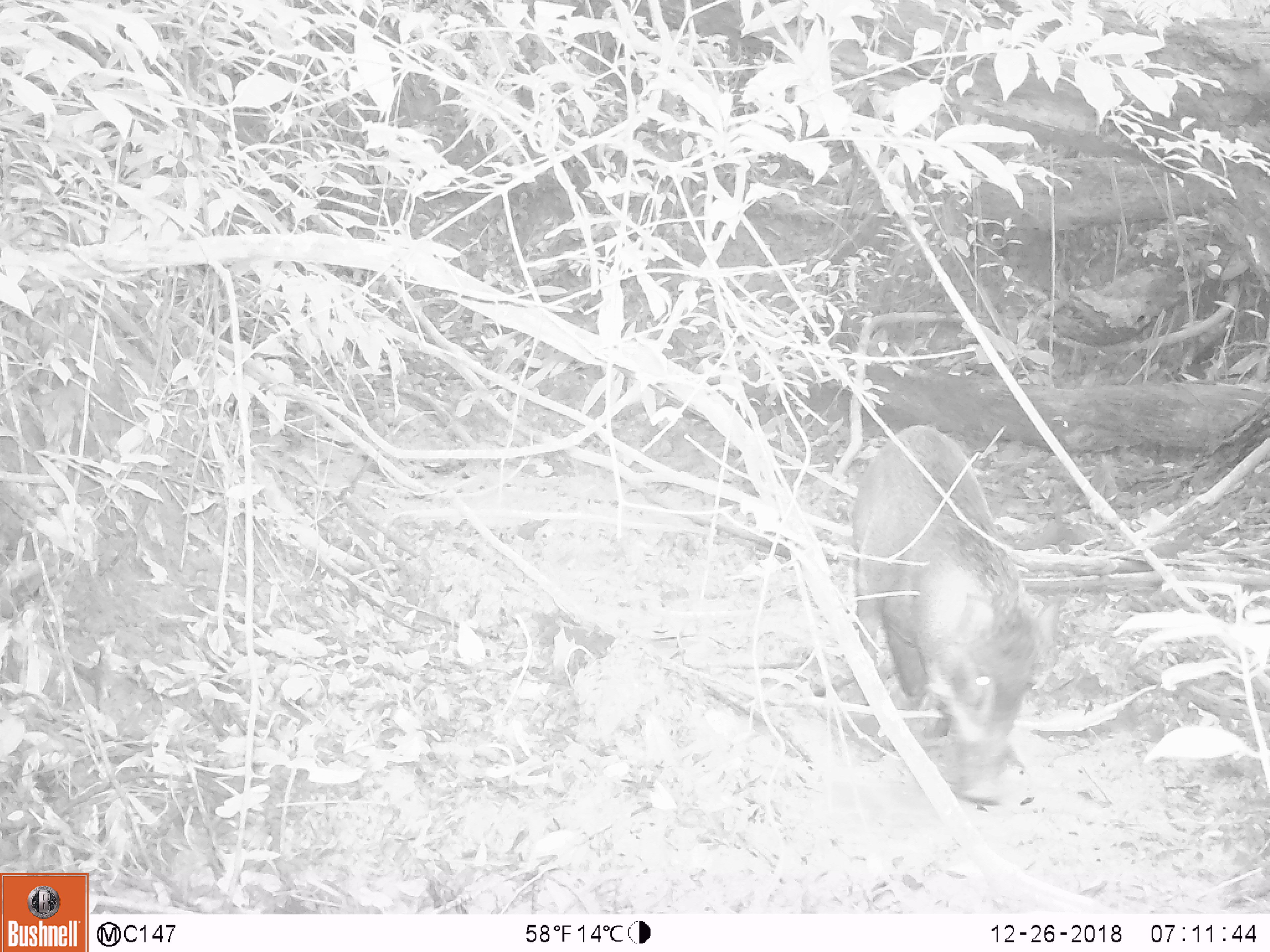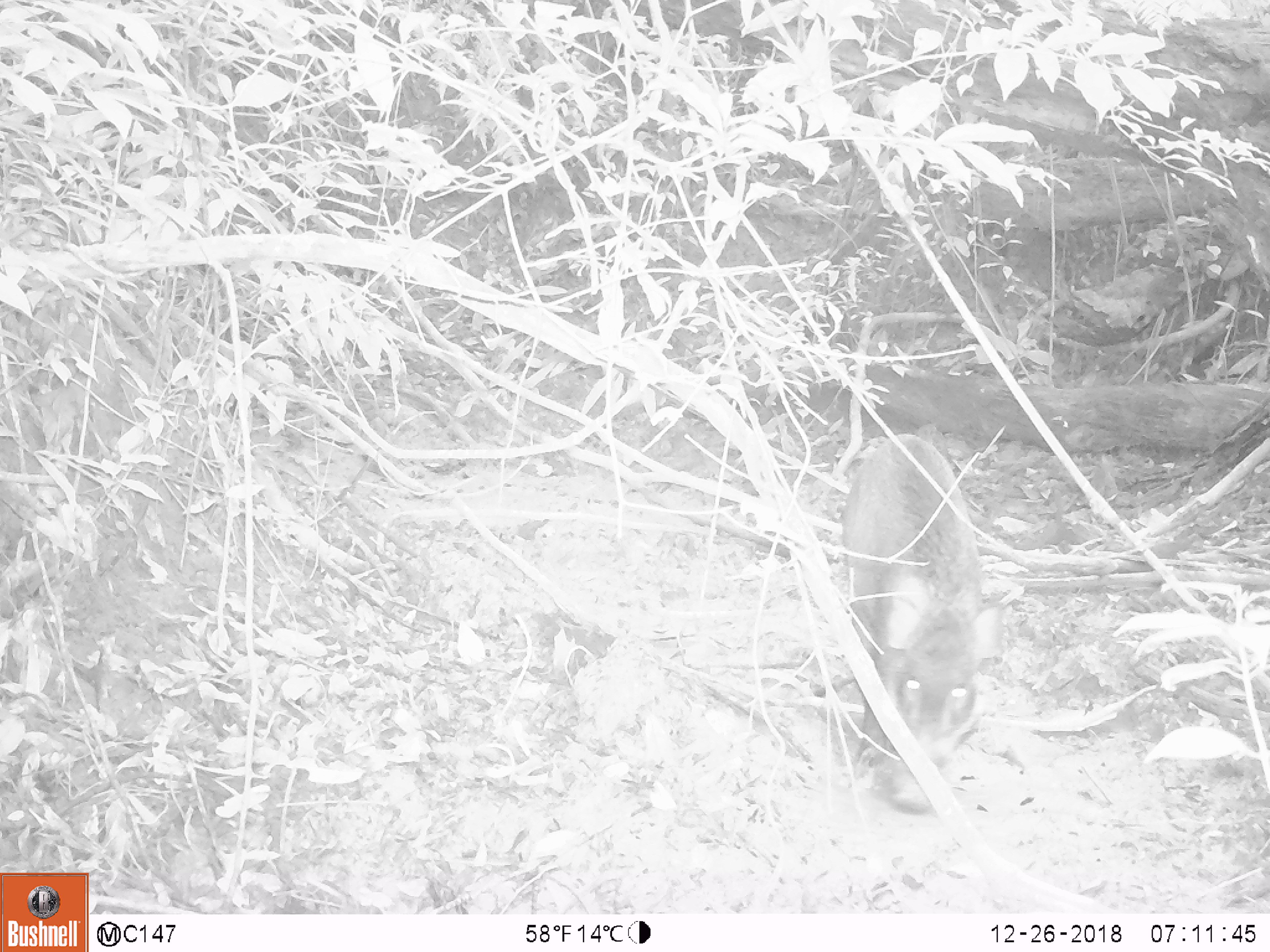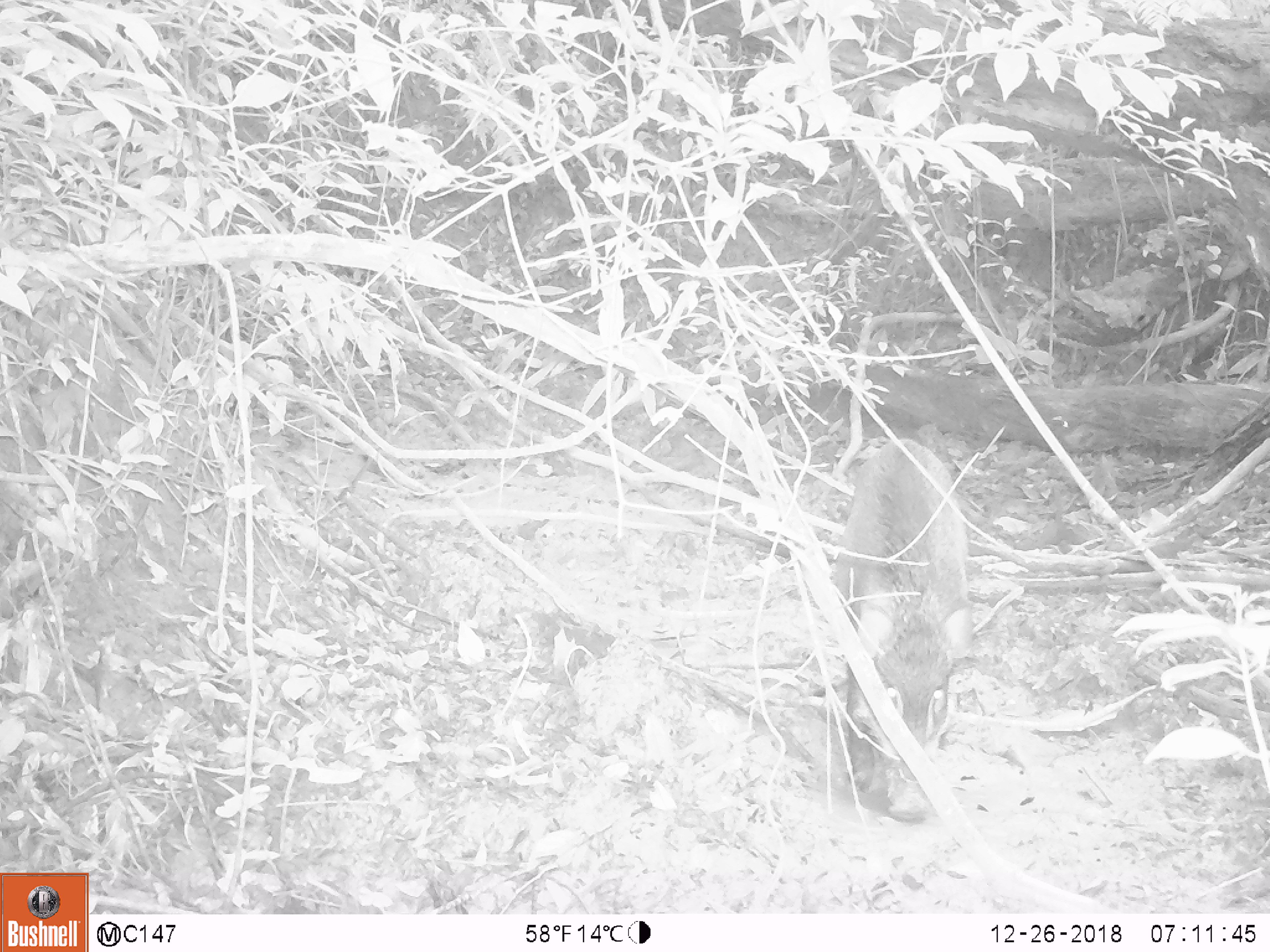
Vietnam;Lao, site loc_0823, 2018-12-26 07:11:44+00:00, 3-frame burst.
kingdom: Animalia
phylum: Chordata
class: Mammalia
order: Artiodactyla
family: Suidae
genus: Sus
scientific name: Sus scrofa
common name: eurasian wild pig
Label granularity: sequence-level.